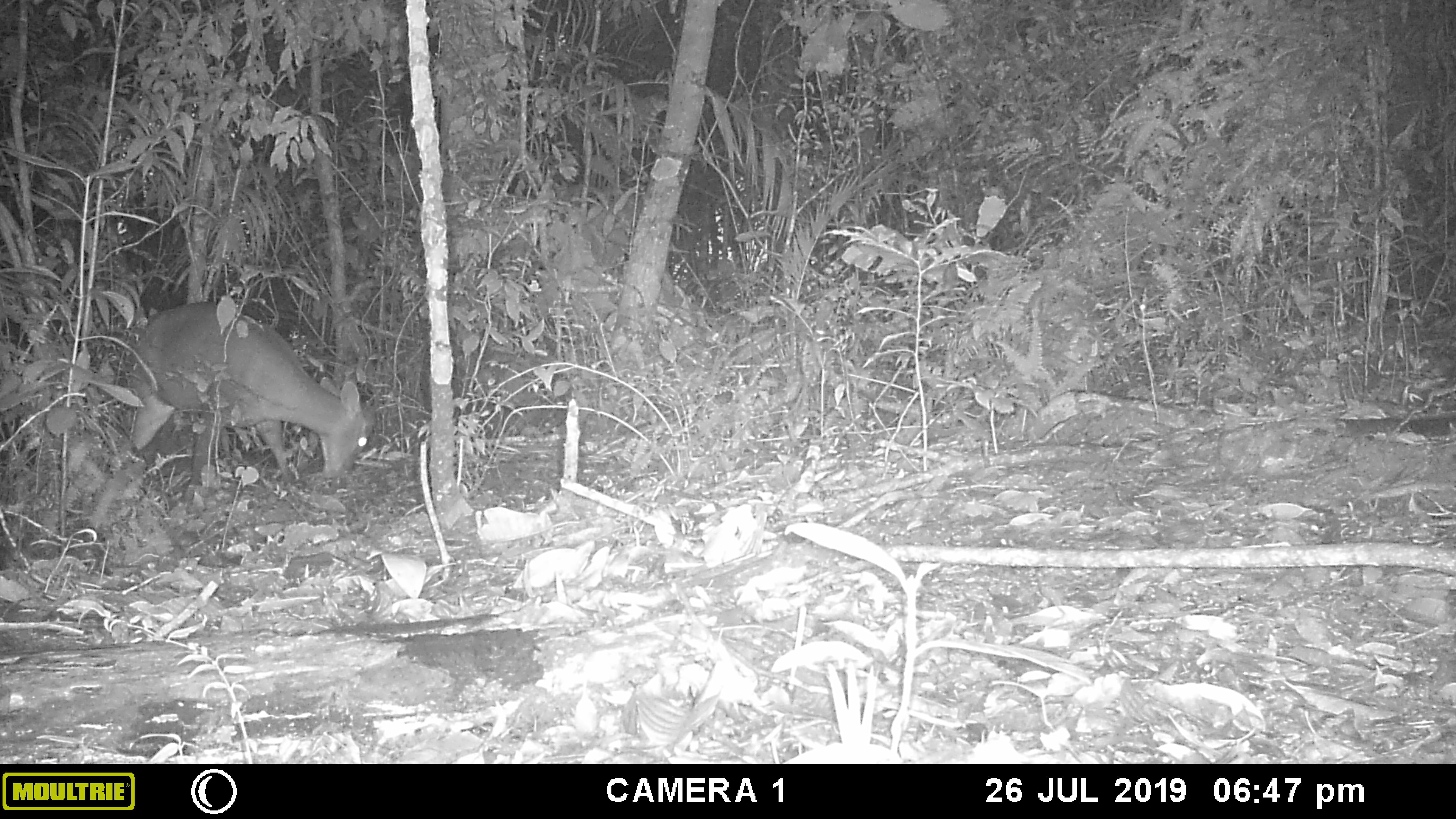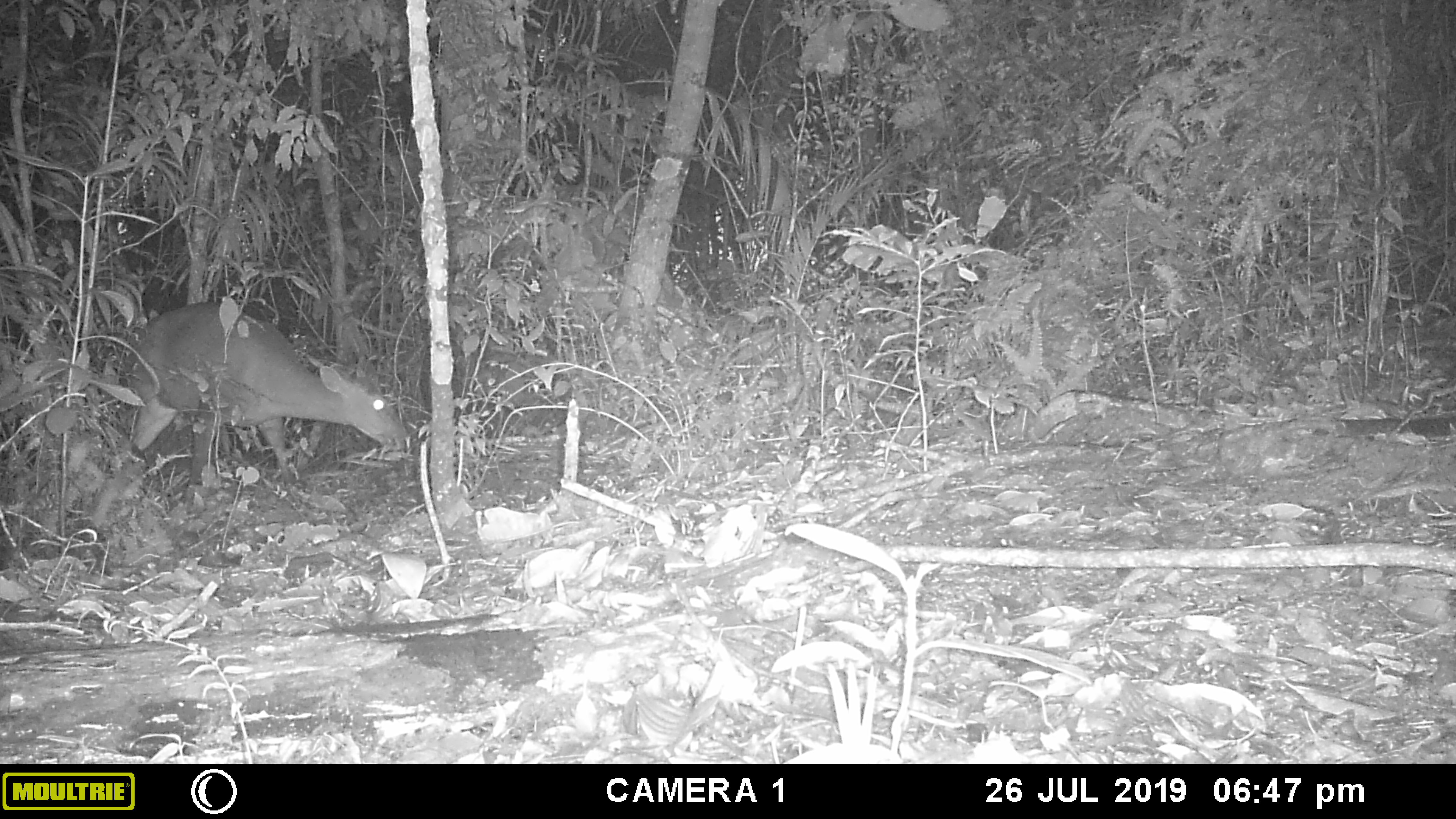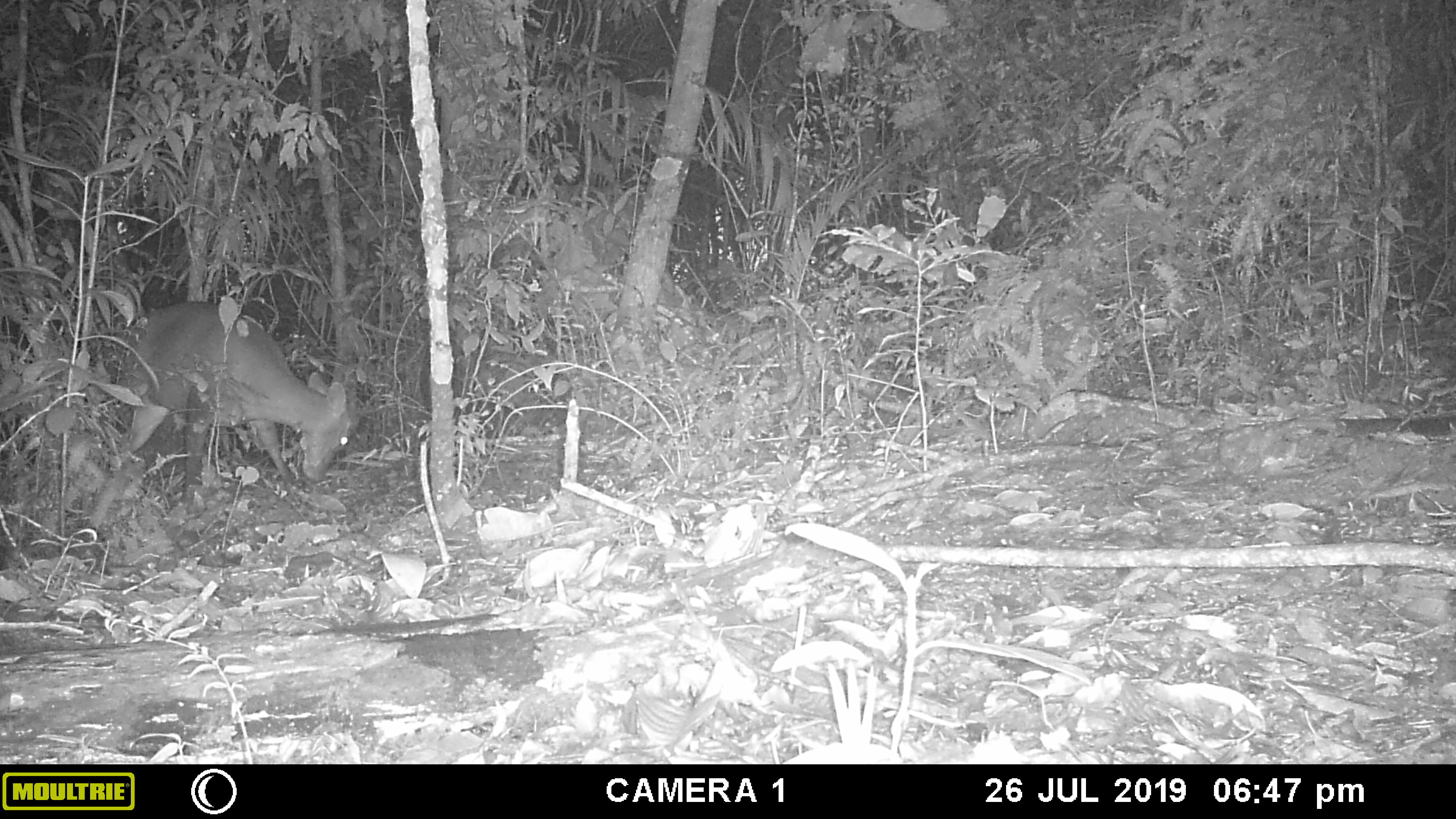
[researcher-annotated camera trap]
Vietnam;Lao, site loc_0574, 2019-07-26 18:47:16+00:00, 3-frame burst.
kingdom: Animalia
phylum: Chordata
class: Mammalia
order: Artiodactyla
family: Cervidae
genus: Muntiacus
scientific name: Muntiacus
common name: muntjacs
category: unidentified muntjac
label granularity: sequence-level